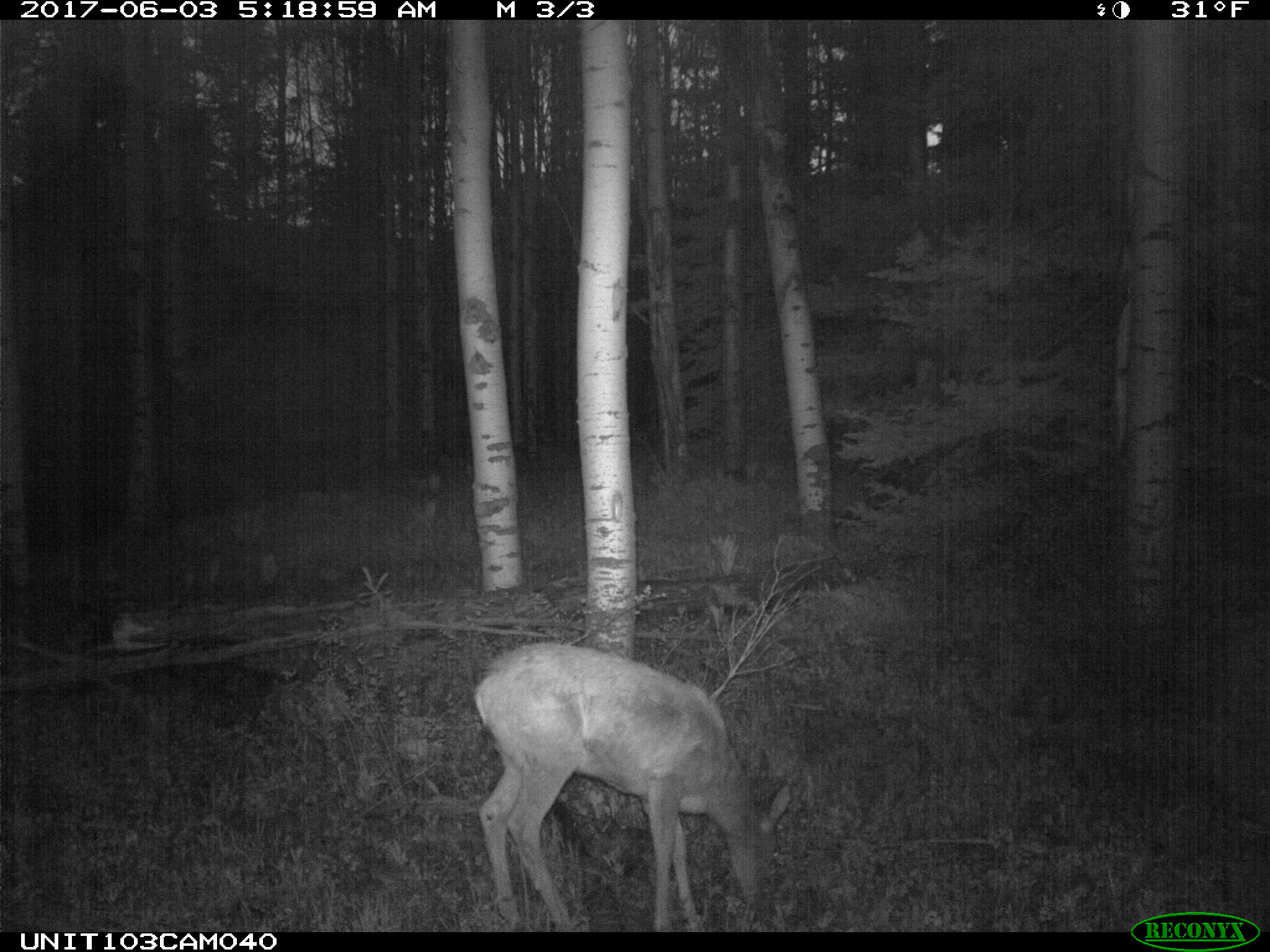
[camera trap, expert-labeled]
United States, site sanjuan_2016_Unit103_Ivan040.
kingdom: Animalia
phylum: Chordata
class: Mammalia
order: Artiodactyla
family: Cervidae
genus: Odocoileus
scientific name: Odocoileus hemionus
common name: mule deer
Odocoileus hemionus (mule deer).